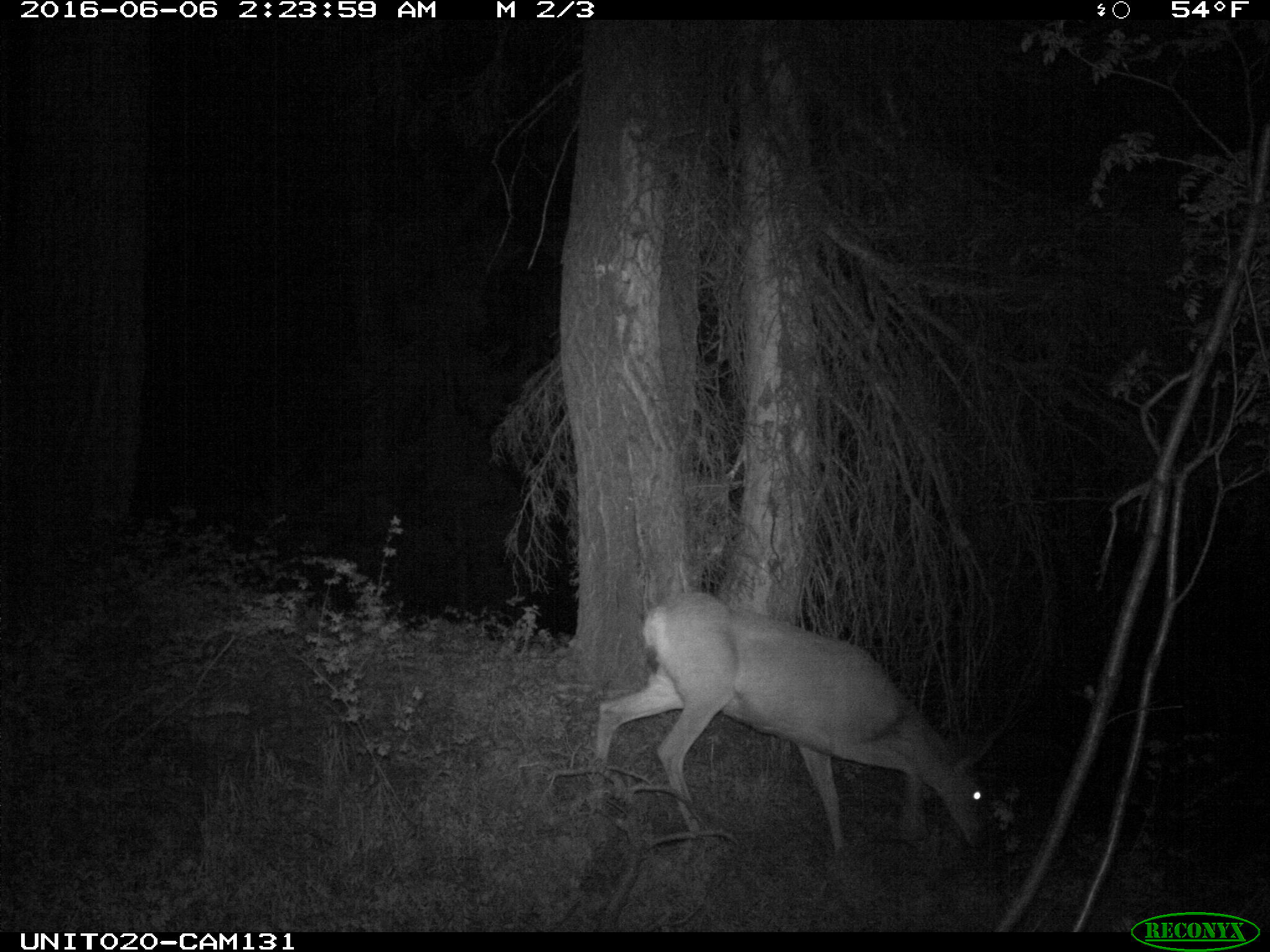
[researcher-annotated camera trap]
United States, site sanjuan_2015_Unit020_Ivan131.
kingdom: Animalia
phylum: Chordata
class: Mammalia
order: Artiodactyla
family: Cervidae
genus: Odocoileus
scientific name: Odocoileus hemionus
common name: mule deer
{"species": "Odocoileus hemionus (mule deer)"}